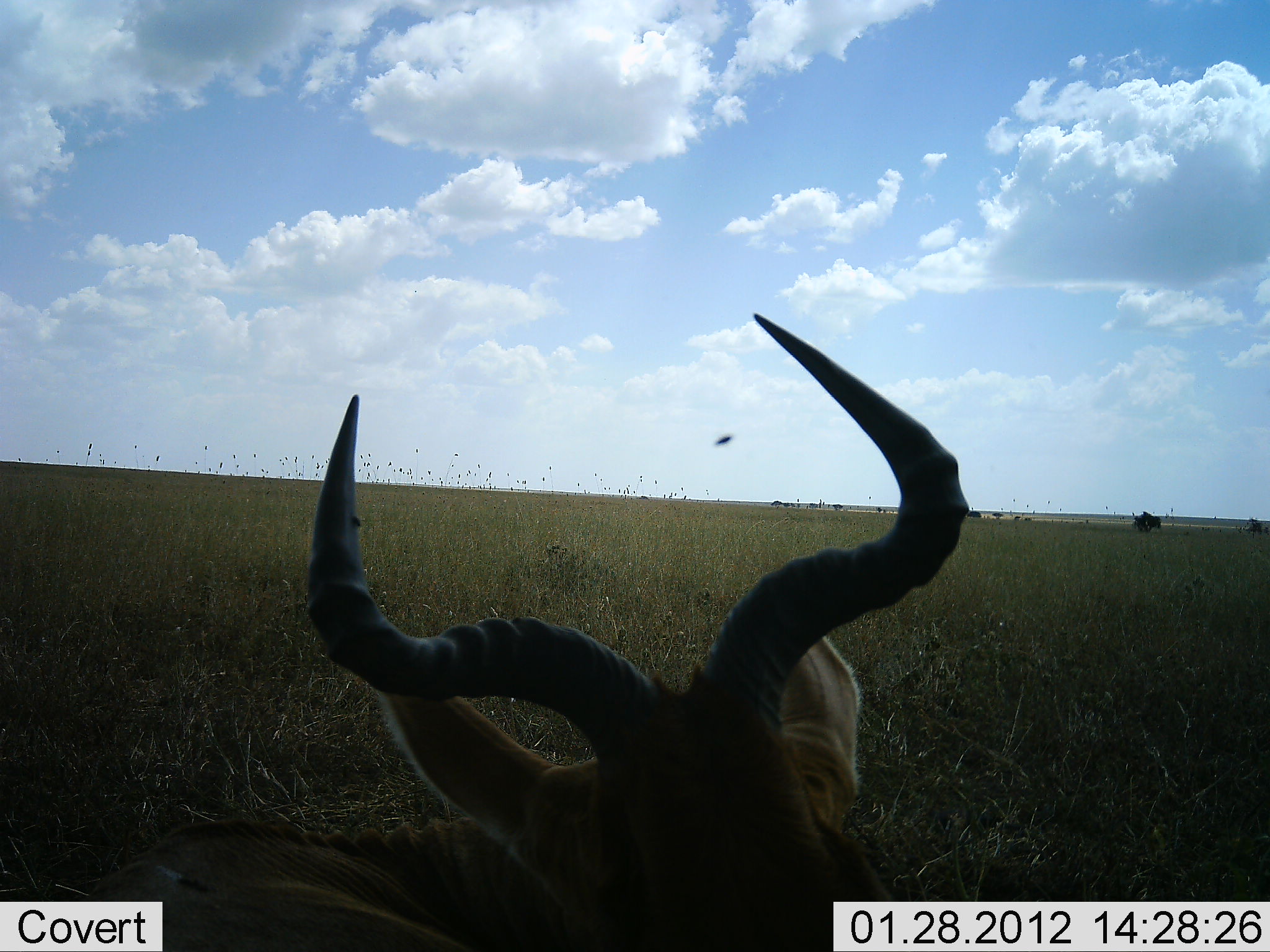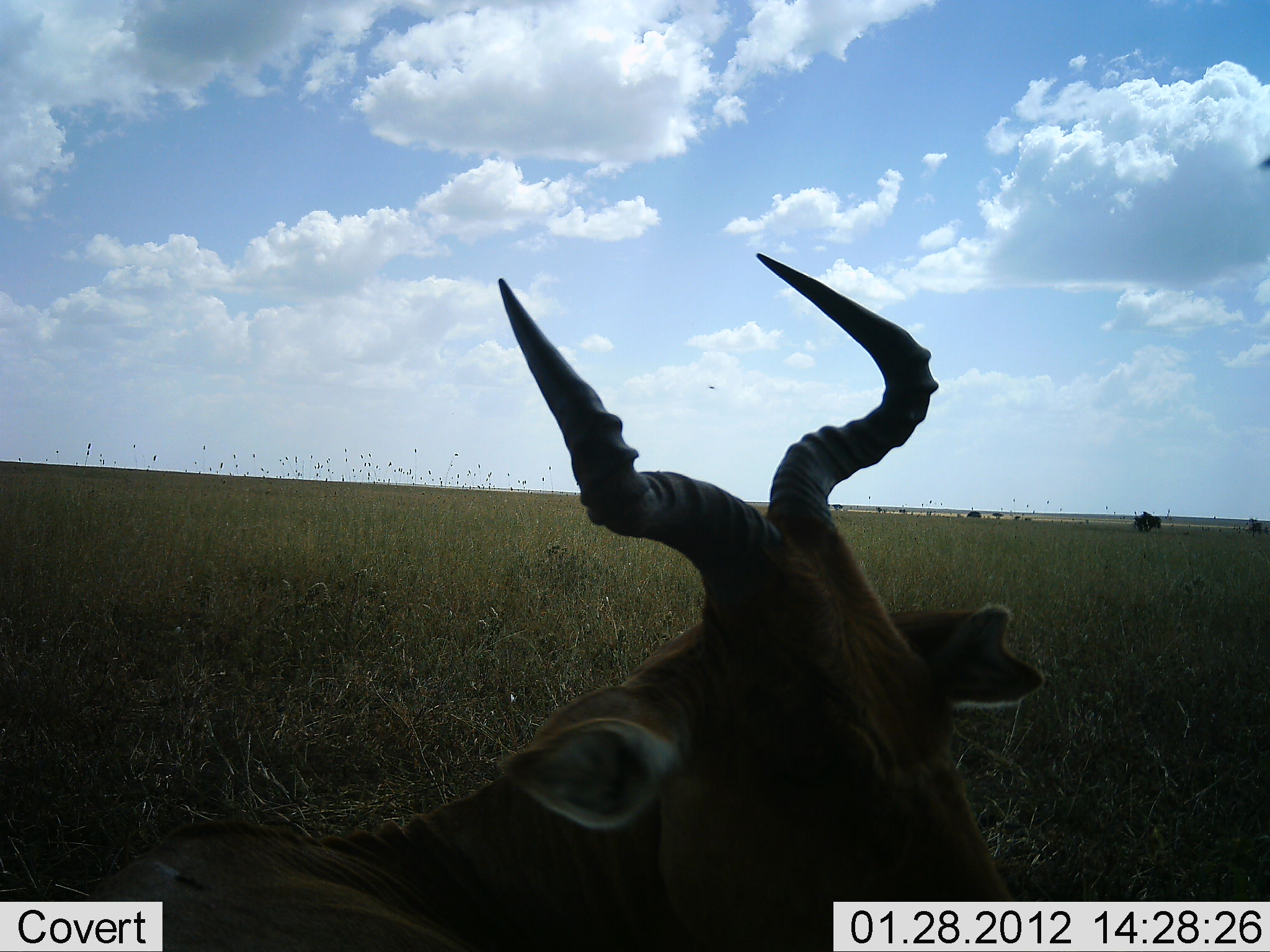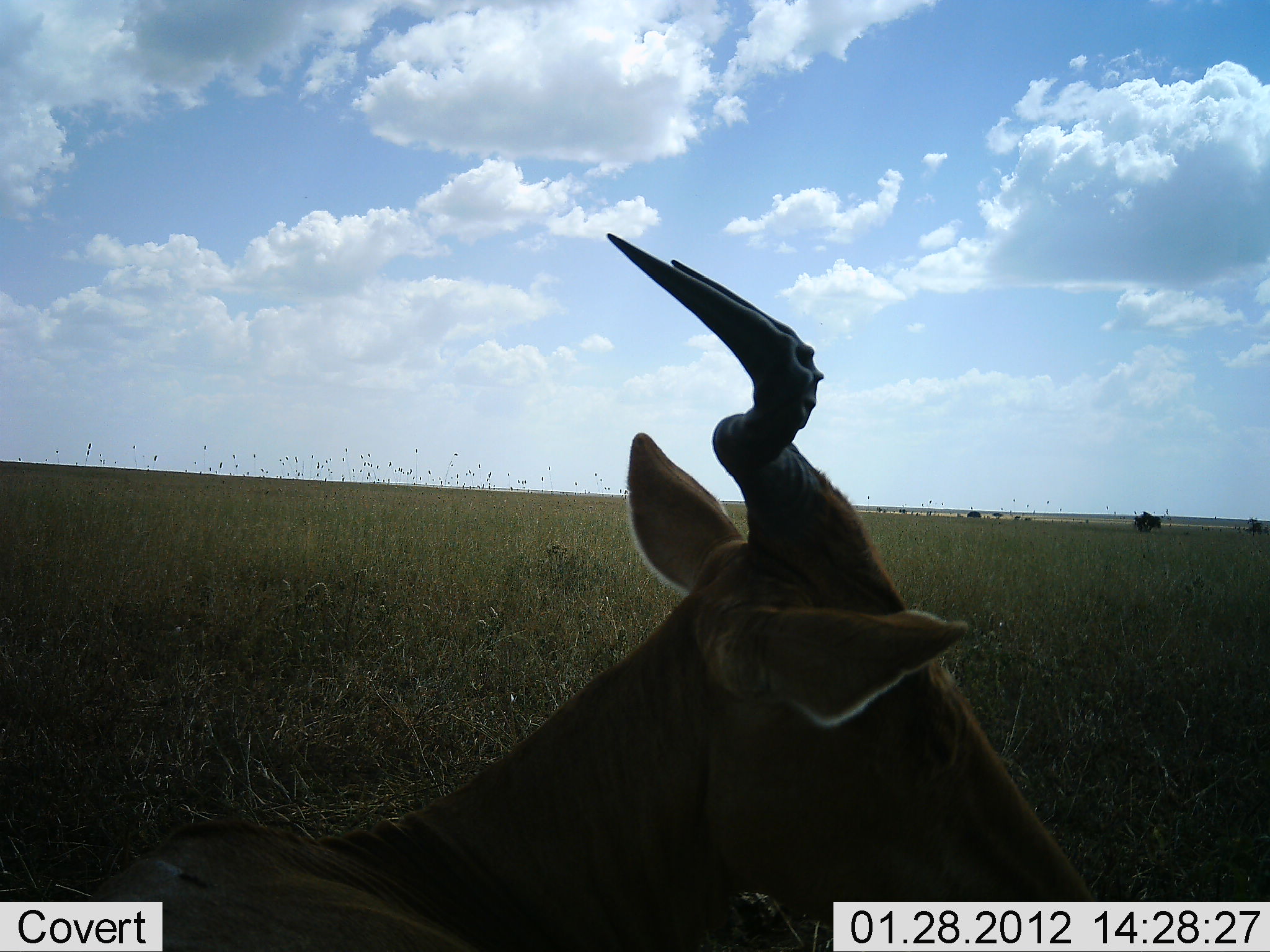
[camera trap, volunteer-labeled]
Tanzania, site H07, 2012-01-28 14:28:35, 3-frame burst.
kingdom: Animalia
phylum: Chordata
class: Mammalia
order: Artiodactyla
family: Bovidae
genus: Alcelaphus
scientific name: Alcelaphus buselaphus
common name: hartebeest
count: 1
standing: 12%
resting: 79%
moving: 8%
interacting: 0%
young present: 0%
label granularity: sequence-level